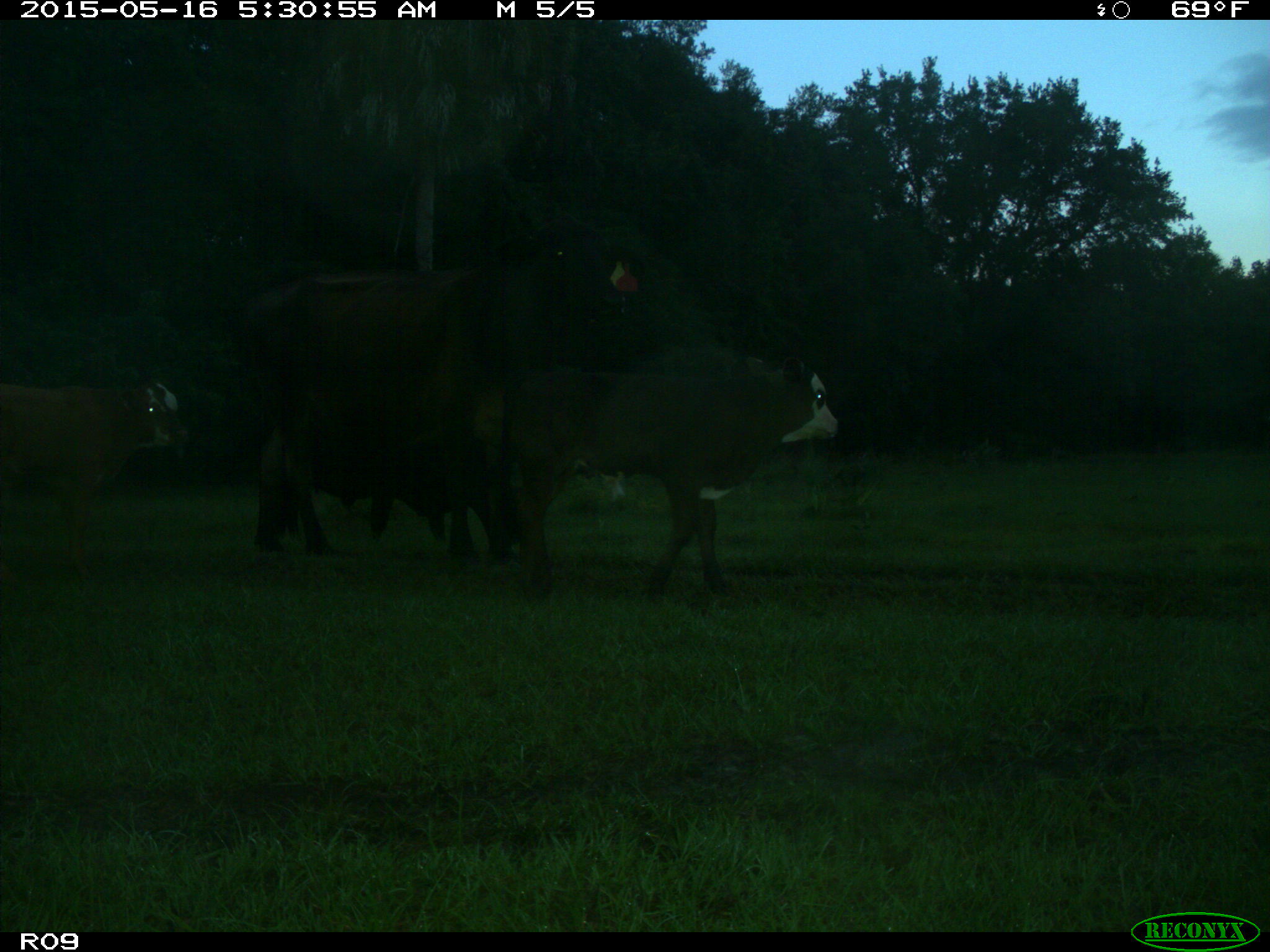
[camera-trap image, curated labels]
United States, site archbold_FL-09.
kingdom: Animalia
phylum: Chordata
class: Mammalia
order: Artiodactyla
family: Bovidae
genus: Bos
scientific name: Bos taurus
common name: domestic cow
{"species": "Bos taurus (domestic cow)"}